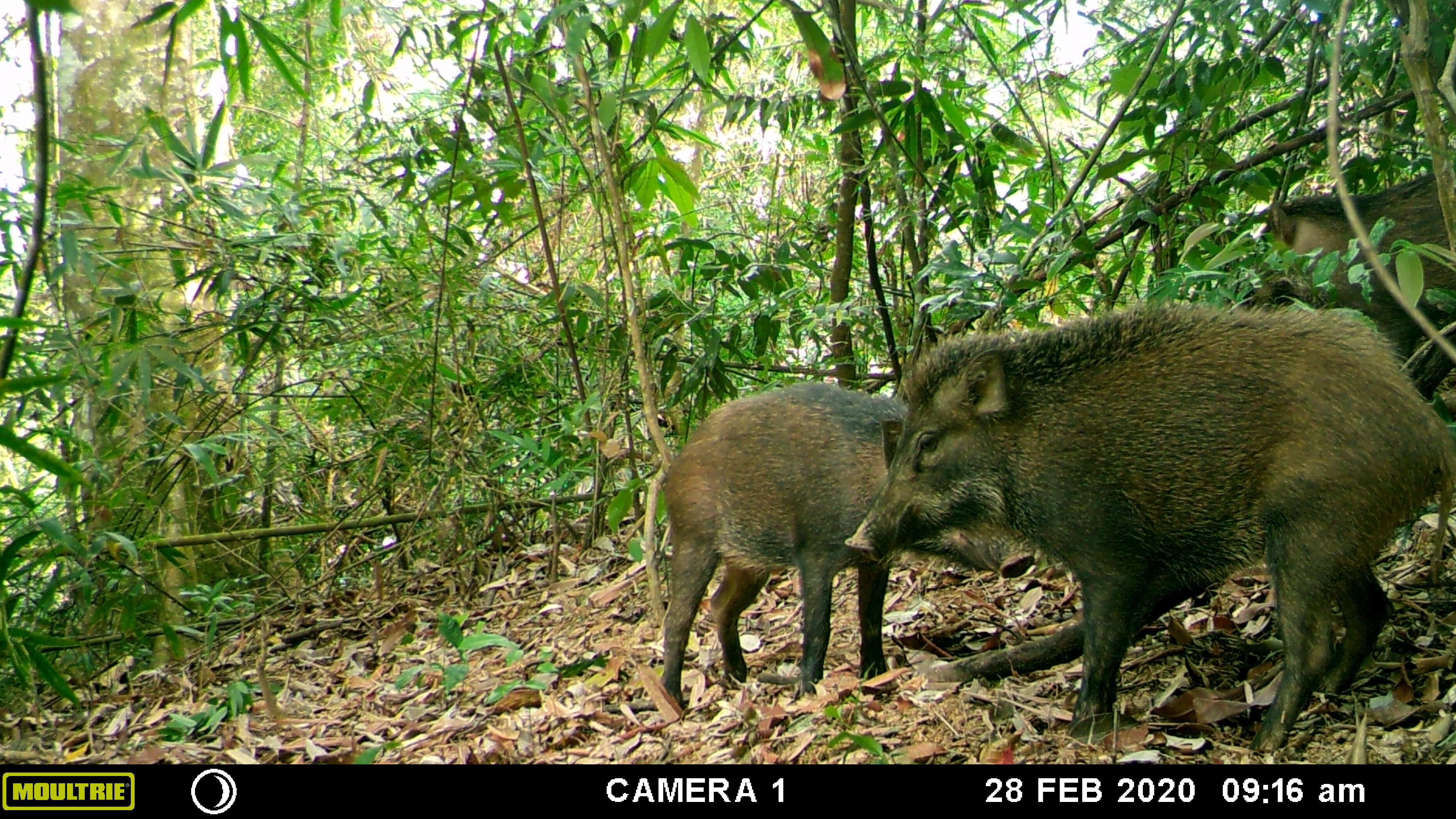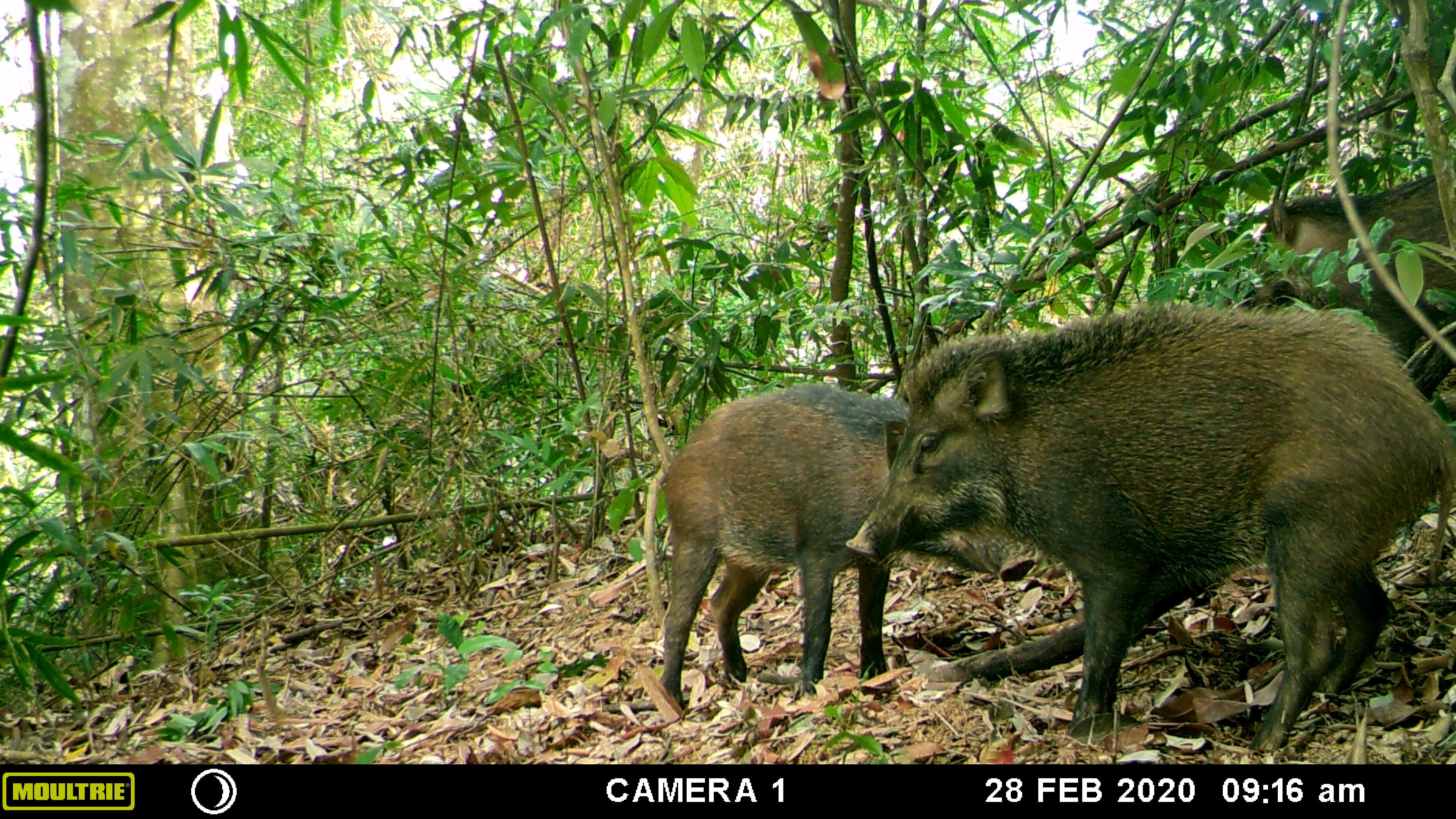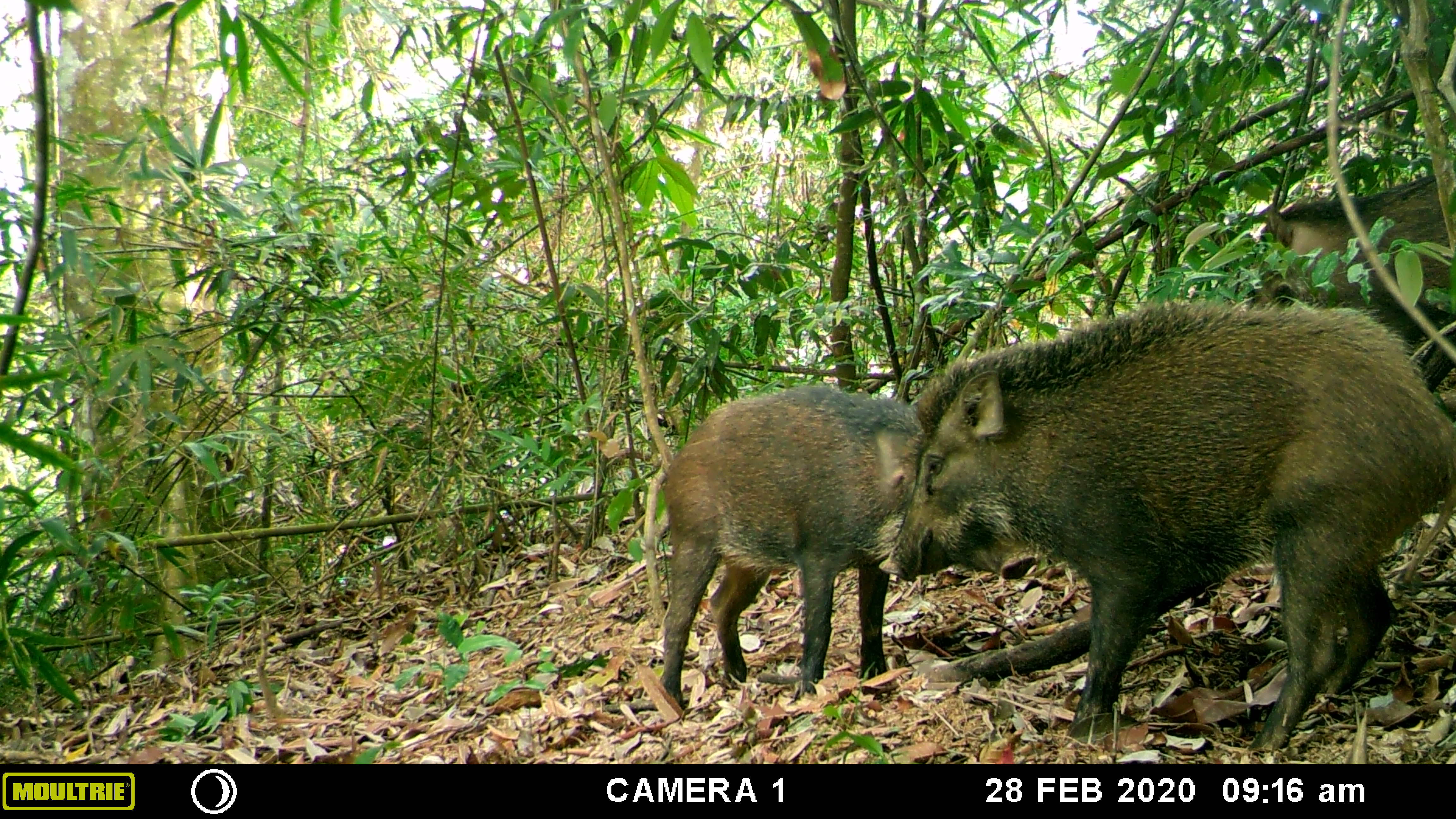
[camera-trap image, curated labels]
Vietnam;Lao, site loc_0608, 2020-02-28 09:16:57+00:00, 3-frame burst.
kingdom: Animalia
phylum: Chordata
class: Mammalia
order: Artiodactyla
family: Suidae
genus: Sus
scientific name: Sus scrofa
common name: eurasian wild pig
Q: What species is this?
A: Eurasian wild pig (Sus scrofa).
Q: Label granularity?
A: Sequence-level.